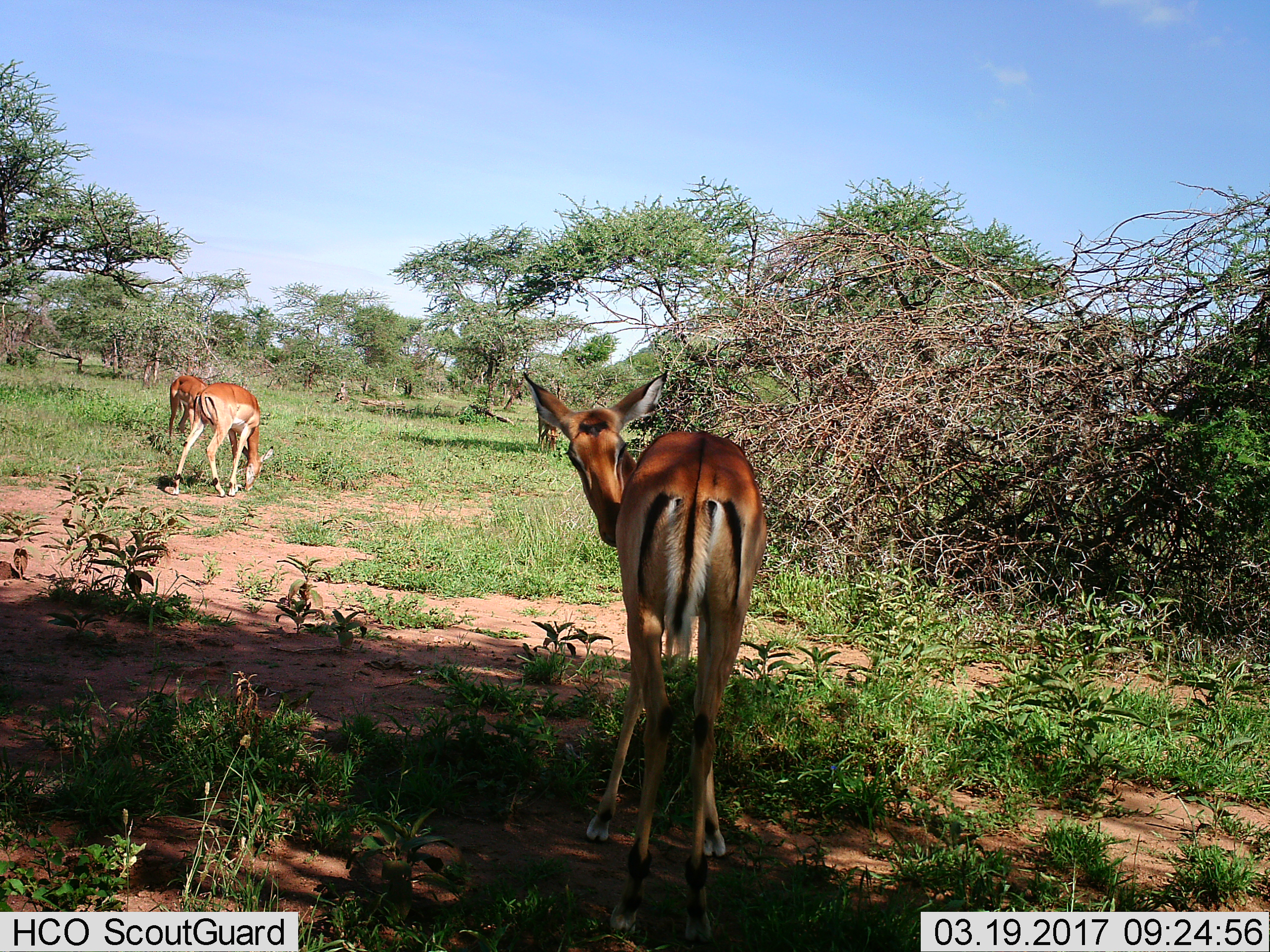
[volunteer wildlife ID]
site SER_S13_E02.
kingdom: Animalia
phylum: Chordata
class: Mammalia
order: Artiodactyla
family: Bovidae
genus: Aepyceros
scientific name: Aepyceros melampus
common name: impala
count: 3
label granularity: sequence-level